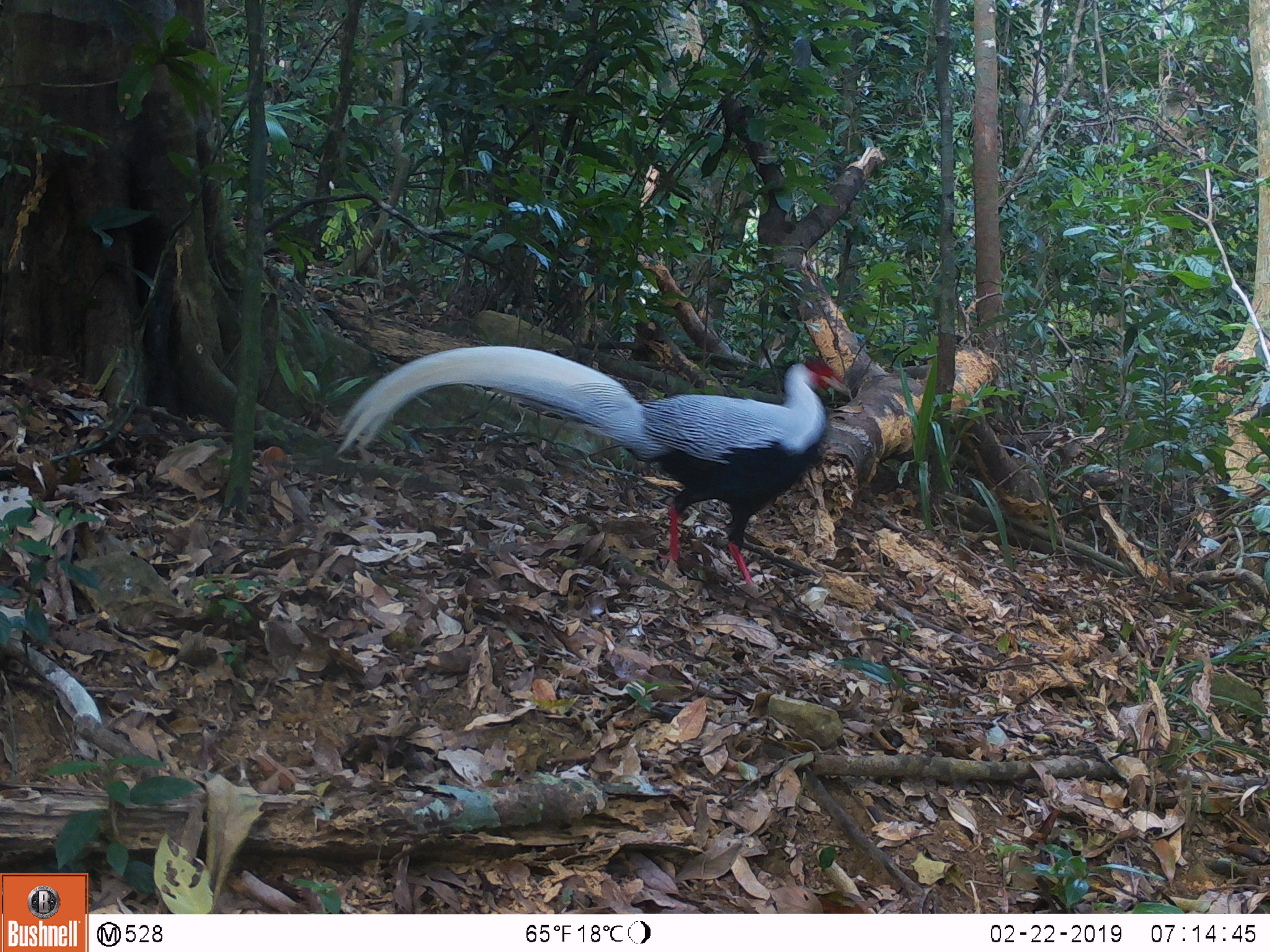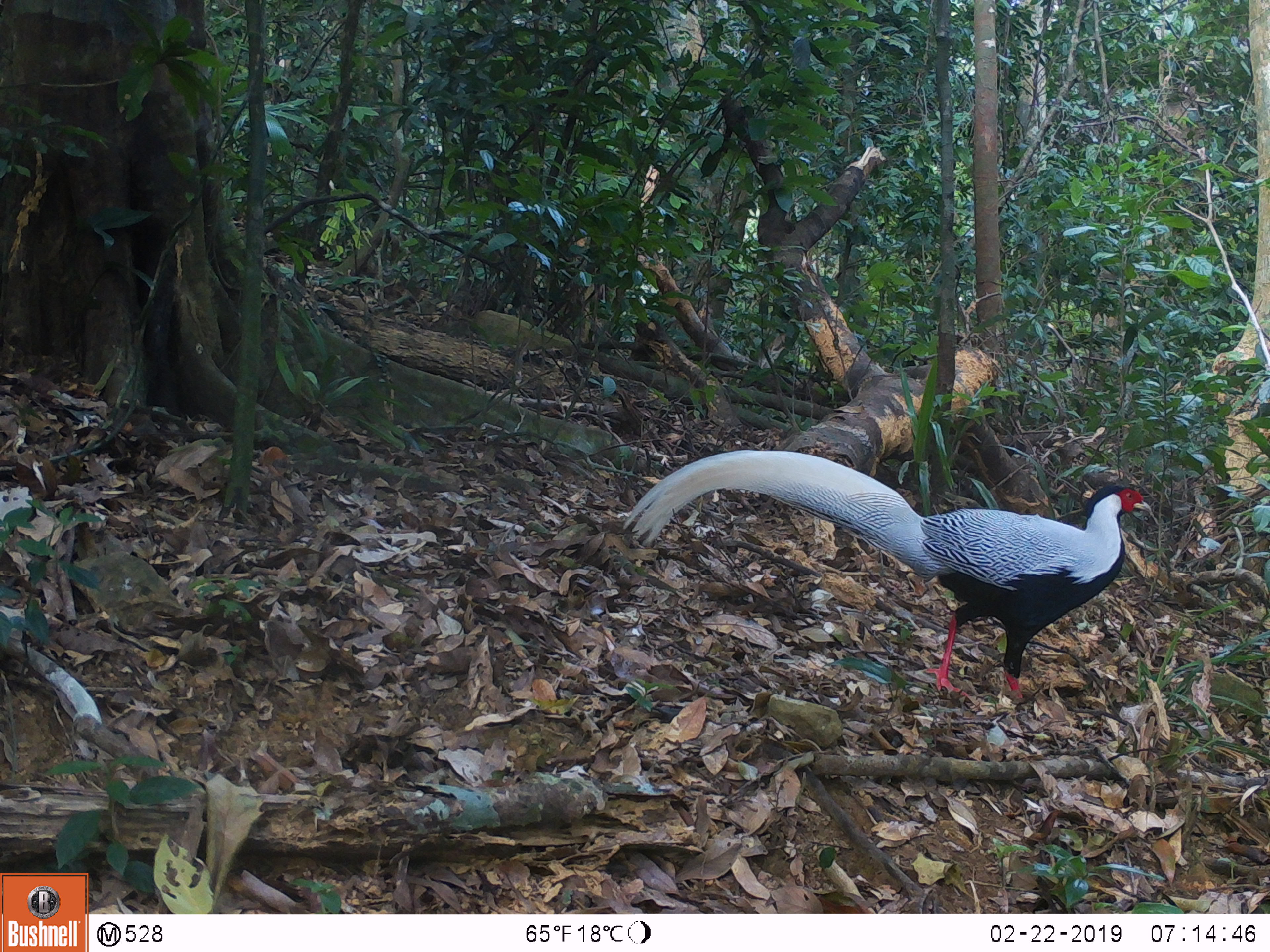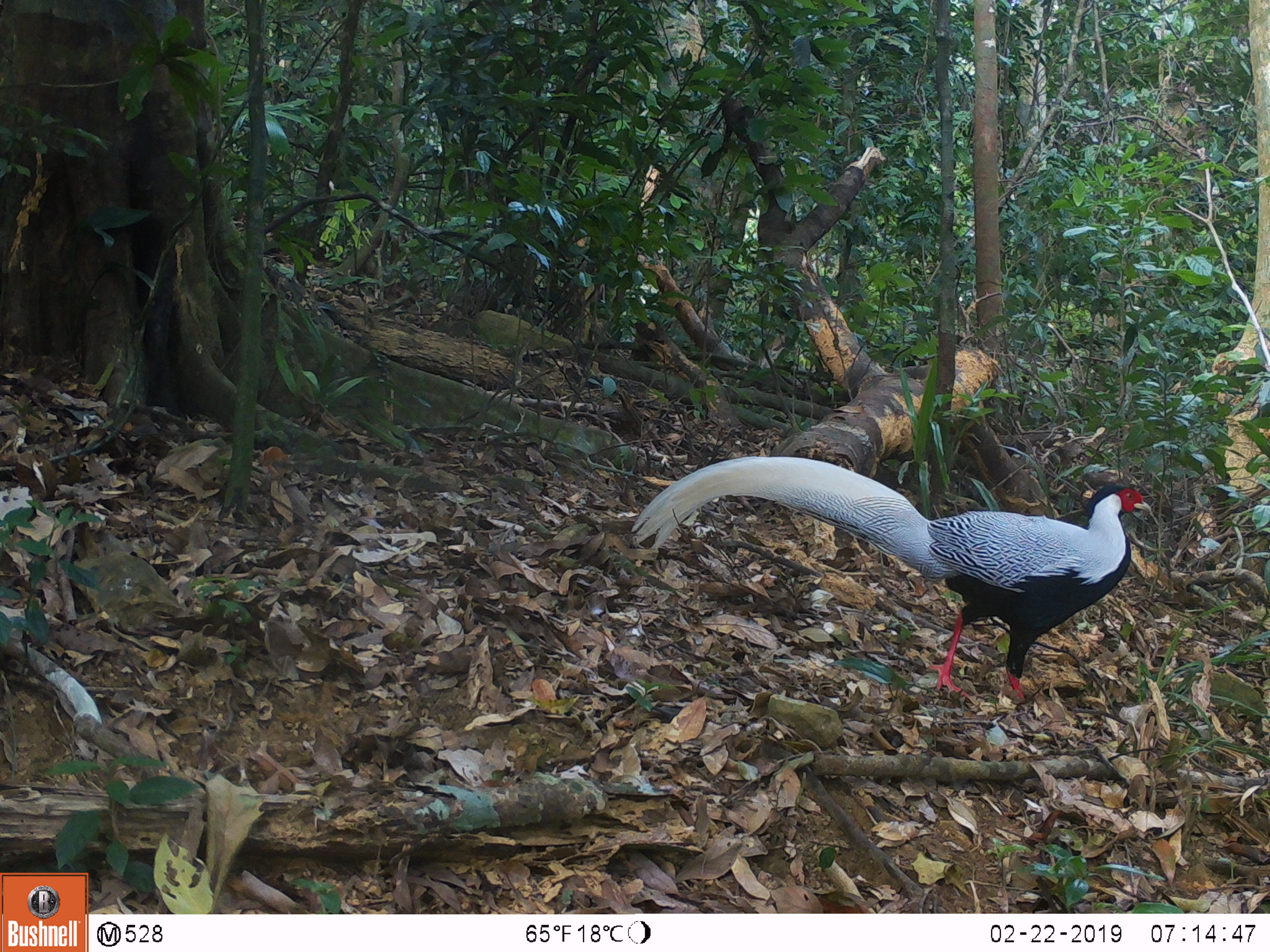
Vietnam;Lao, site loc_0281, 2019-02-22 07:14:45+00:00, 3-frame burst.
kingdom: Animalia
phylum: Chordata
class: Aves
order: Galliformes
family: Phasianidae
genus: Lophura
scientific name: Lophura nycthemera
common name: silver pheasant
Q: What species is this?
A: Silver pheasant (Lophura nycthemera).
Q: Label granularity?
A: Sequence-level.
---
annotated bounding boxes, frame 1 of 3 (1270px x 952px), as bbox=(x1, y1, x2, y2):
silver pheasant: bbox=(335, 344, 847, 585)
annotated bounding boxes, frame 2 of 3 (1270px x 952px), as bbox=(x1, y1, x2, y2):
silver pheasant: bbox=(621, 449, 1151, 698)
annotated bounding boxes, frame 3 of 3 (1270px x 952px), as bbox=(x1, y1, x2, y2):
silver pheasant: bbox=(630, 456, 1152, 697)